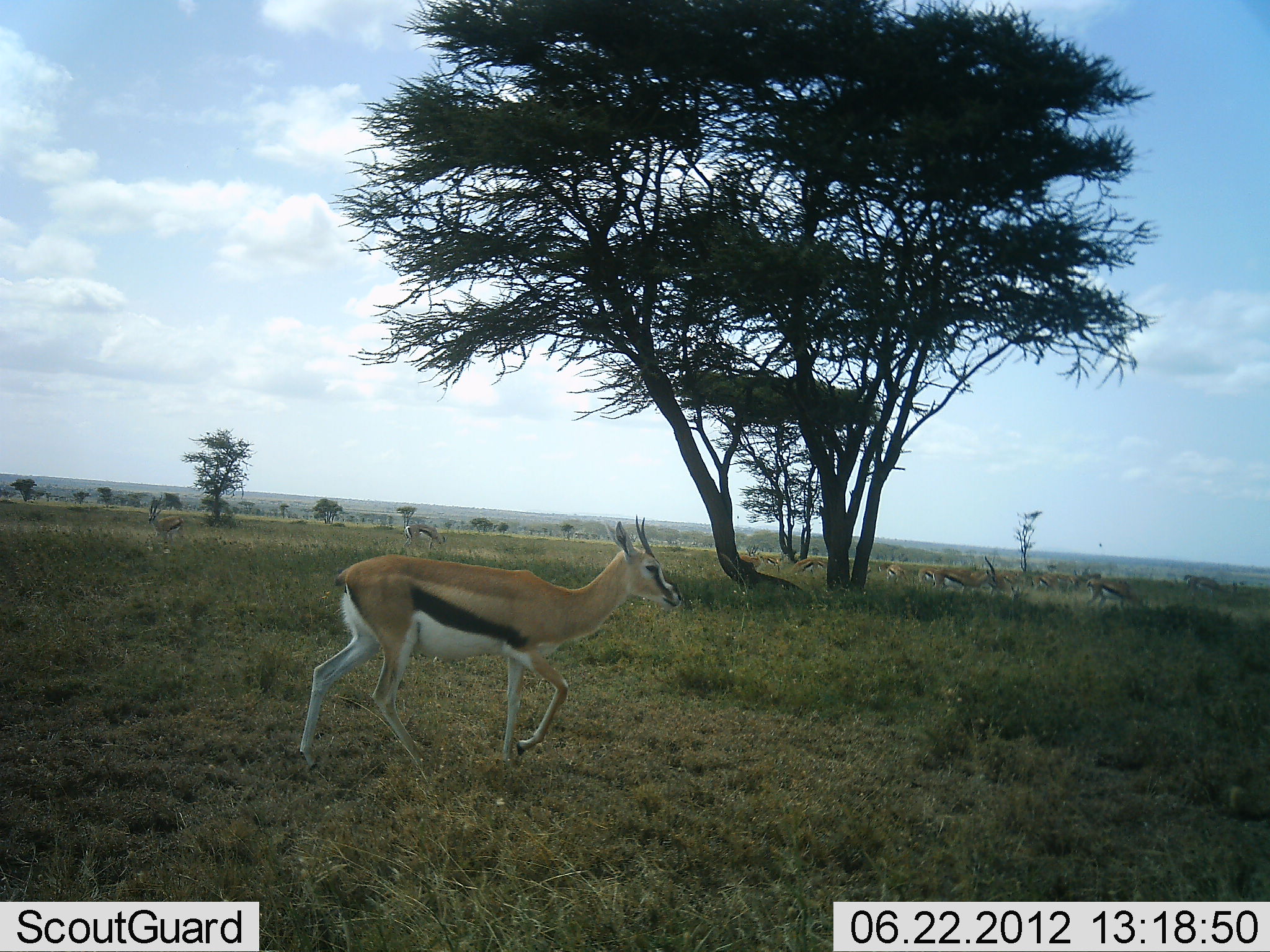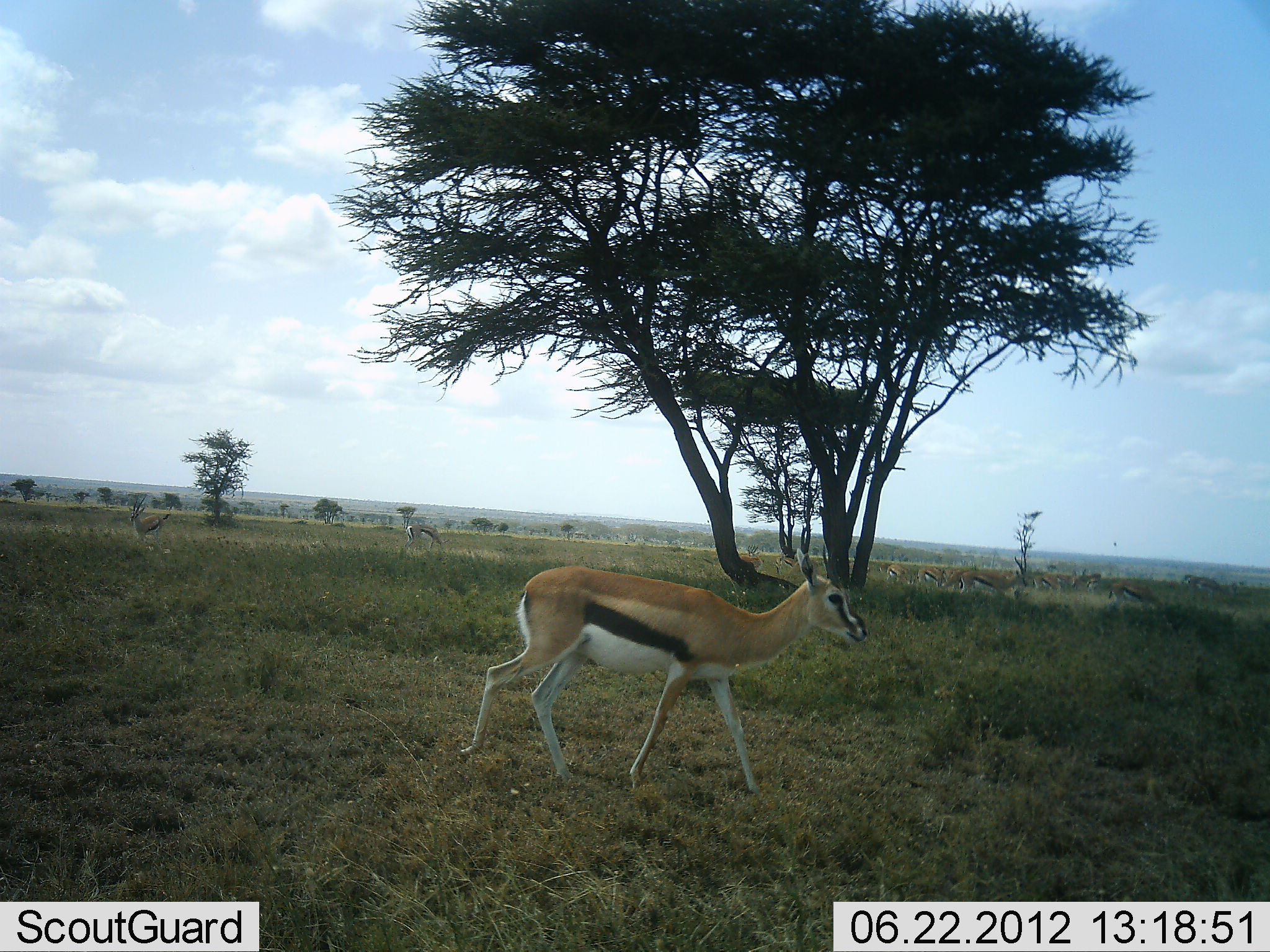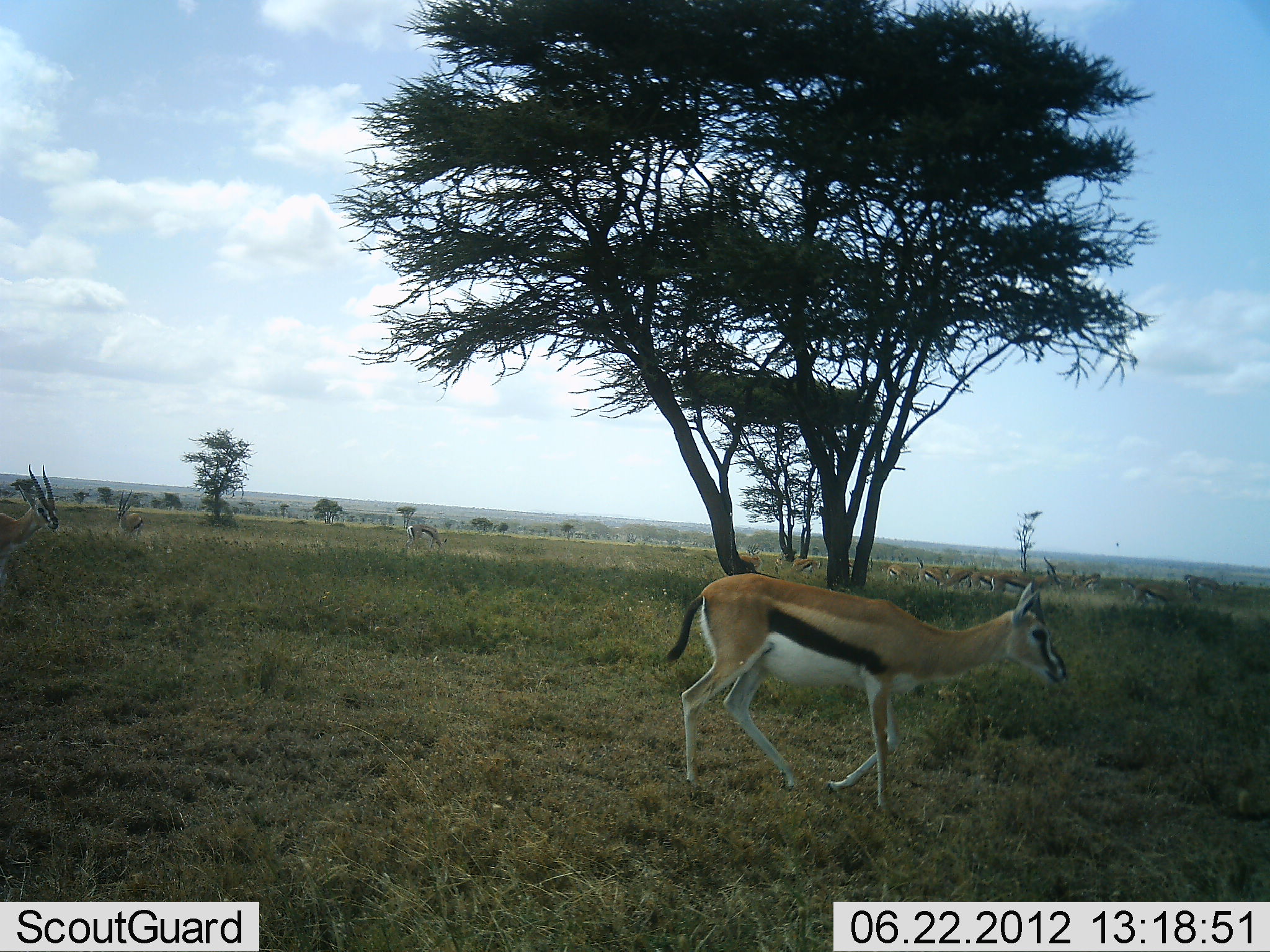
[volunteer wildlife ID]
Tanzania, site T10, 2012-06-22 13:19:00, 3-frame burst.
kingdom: Animalia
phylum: Chordata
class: Mammalia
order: Artiodactyla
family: Bovidae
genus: Eudorcas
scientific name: Eudorcas thomsonii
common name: thomson's gazelle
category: gazellethomsons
Gazellethomsons (thomson's gazelle) (Eudorcas thomsonii), count 10. Behavior (volunteer vote fractions): standing 40%, resting 0%, moving 100%, interacting 0%. Young present (vote fraction): 0%. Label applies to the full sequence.